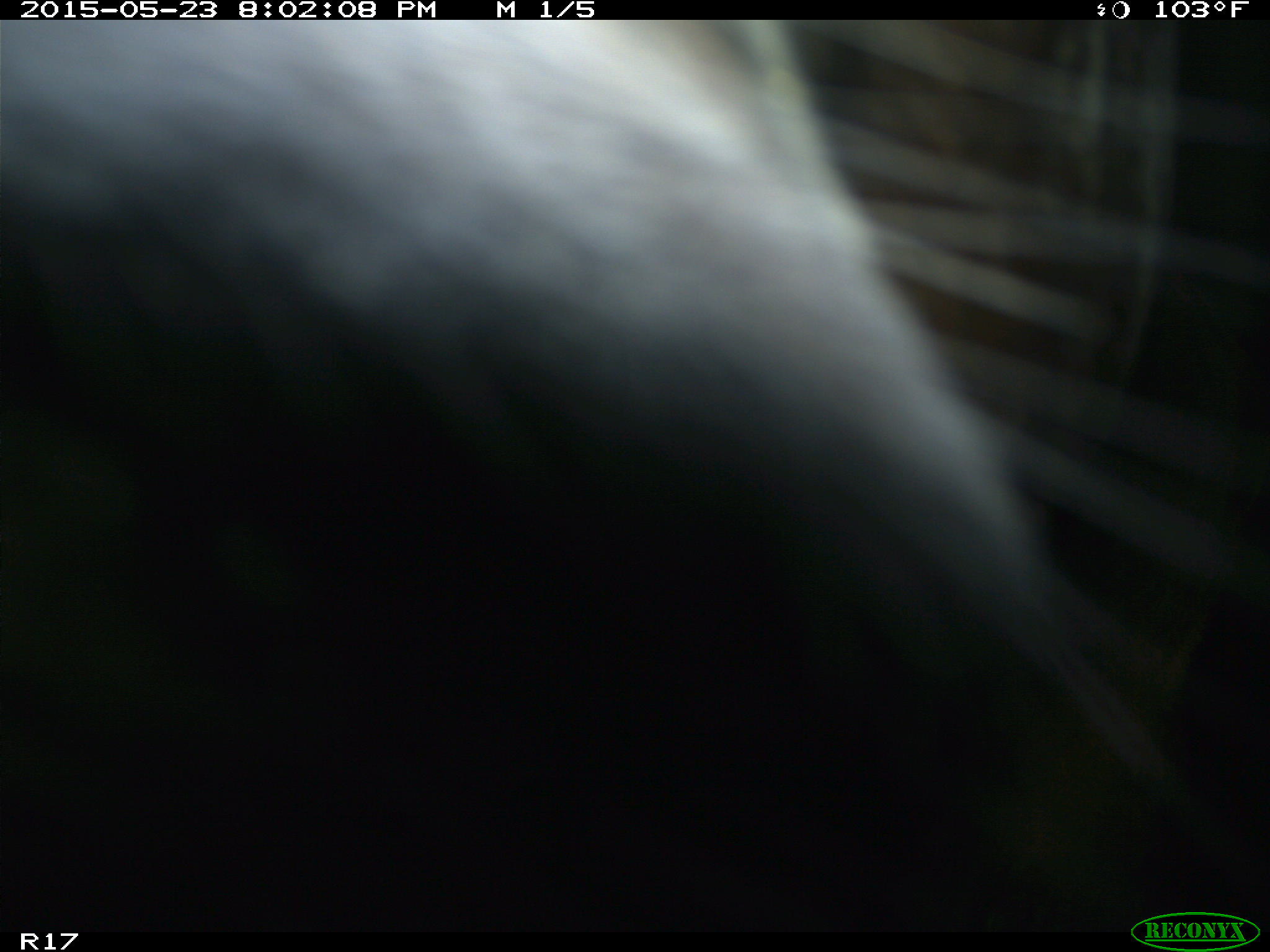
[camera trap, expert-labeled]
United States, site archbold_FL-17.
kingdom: Animalia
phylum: Chordata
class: Mammalia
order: Artiodactyla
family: Bovidae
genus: Bos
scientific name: Bos taurus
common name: domestic cow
Bos taurus (domestic cow).